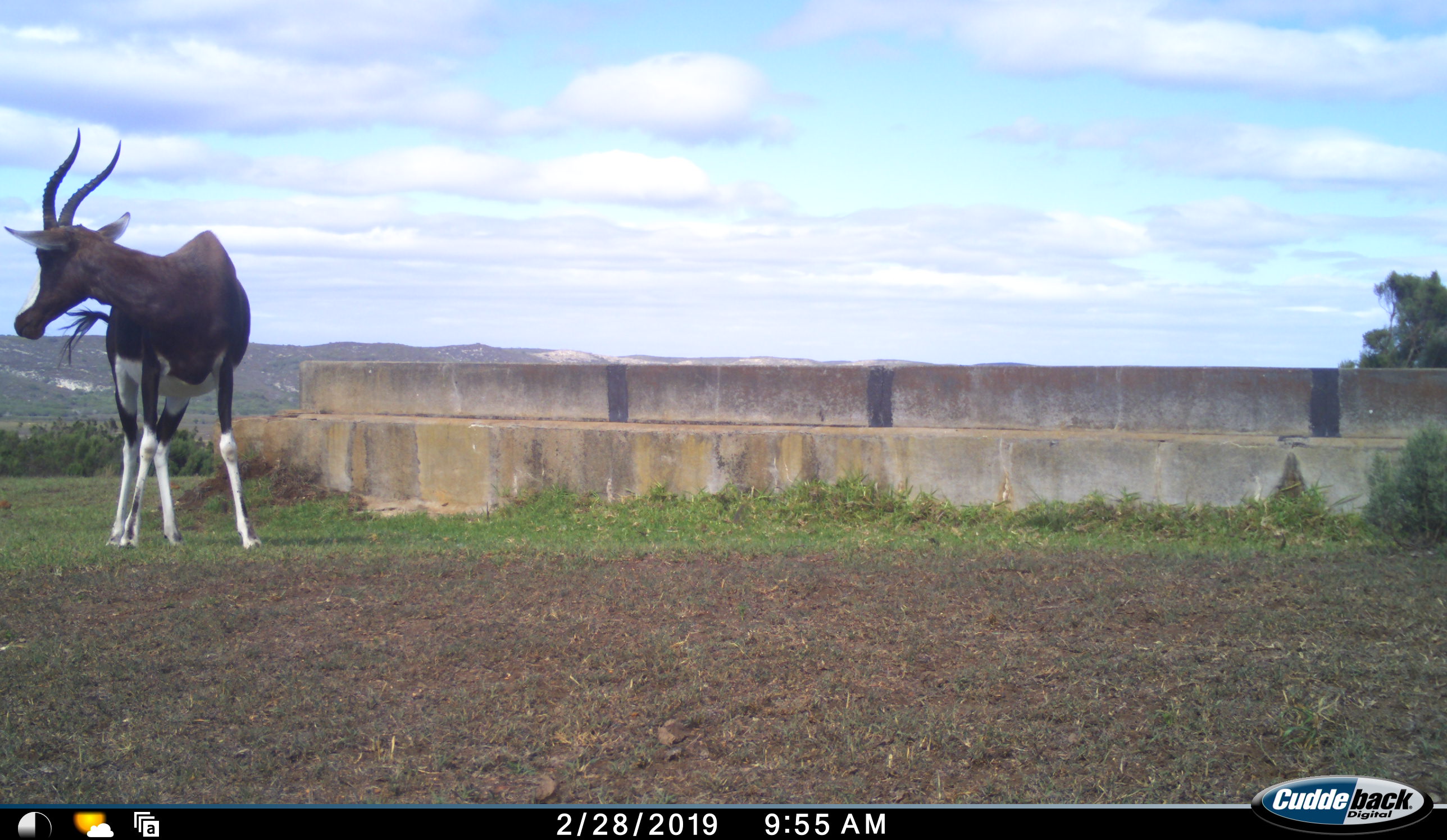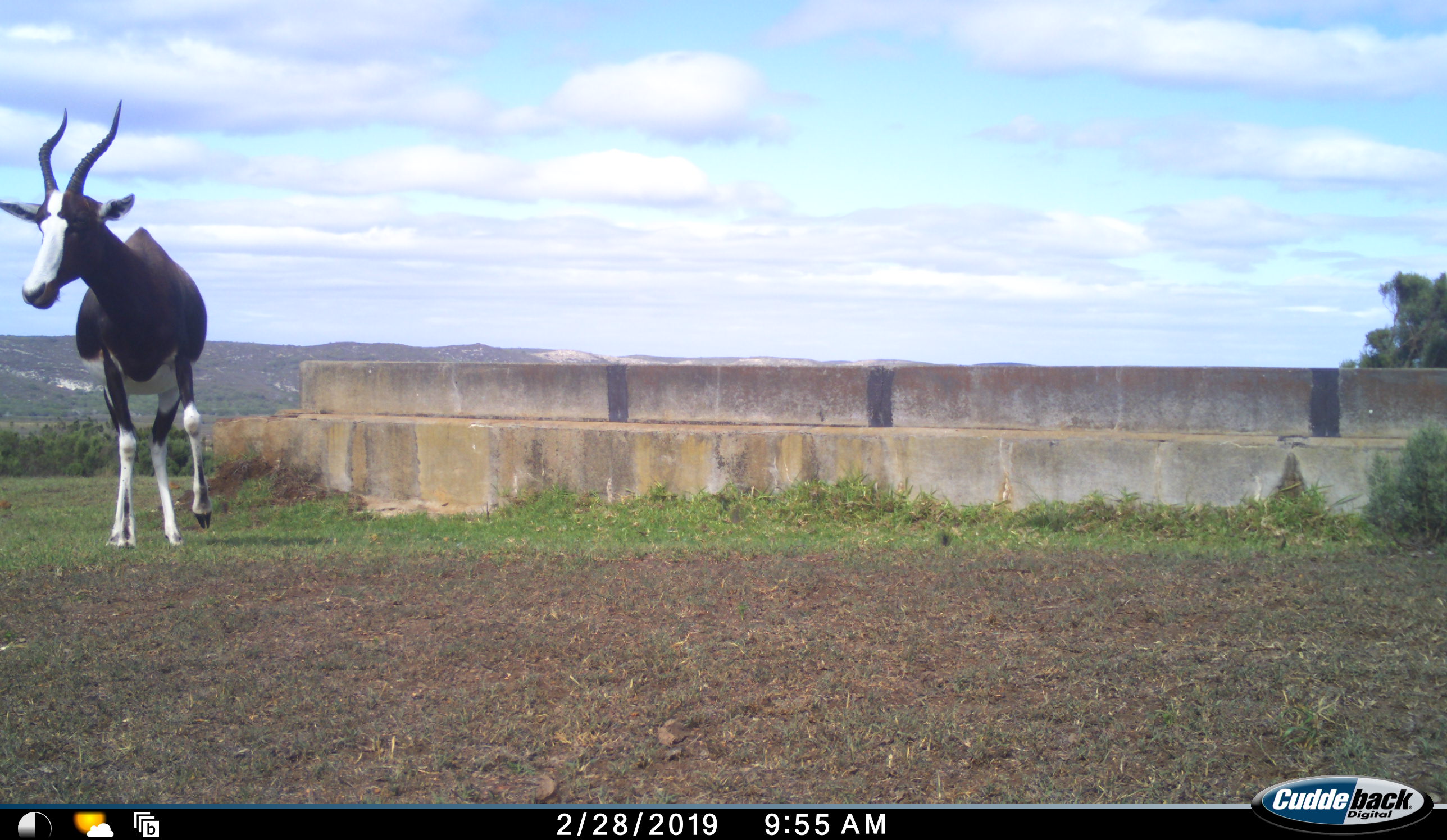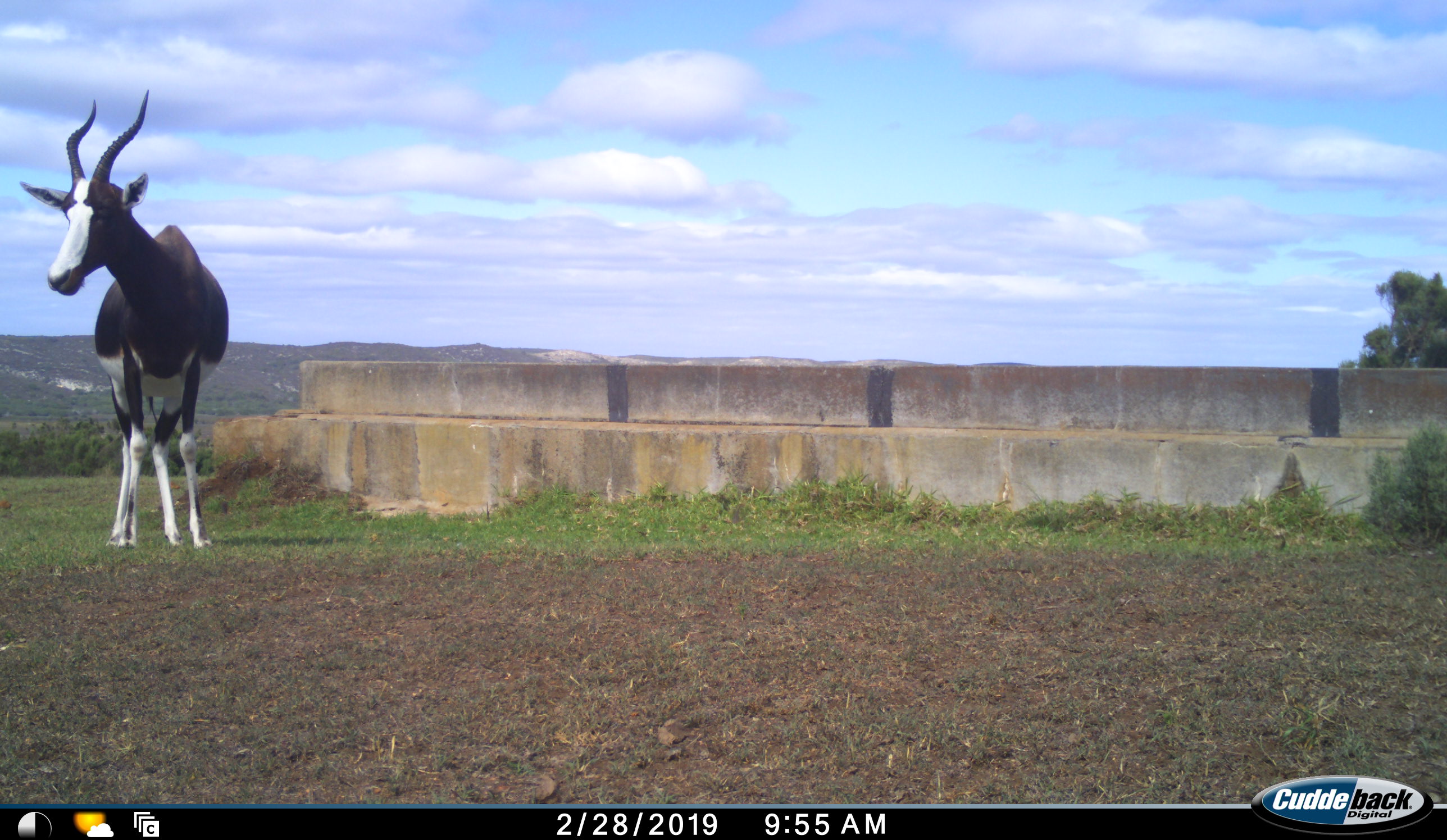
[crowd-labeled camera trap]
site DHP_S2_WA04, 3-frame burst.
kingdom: Animalia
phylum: Chordata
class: Mammalia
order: Artiodactyla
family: Bovidae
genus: Damaliscus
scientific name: Damaliscus pygargus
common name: bontebok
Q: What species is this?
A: Bontebok (Damaliscus pygargus).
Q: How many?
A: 1.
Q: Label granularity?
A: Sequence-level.